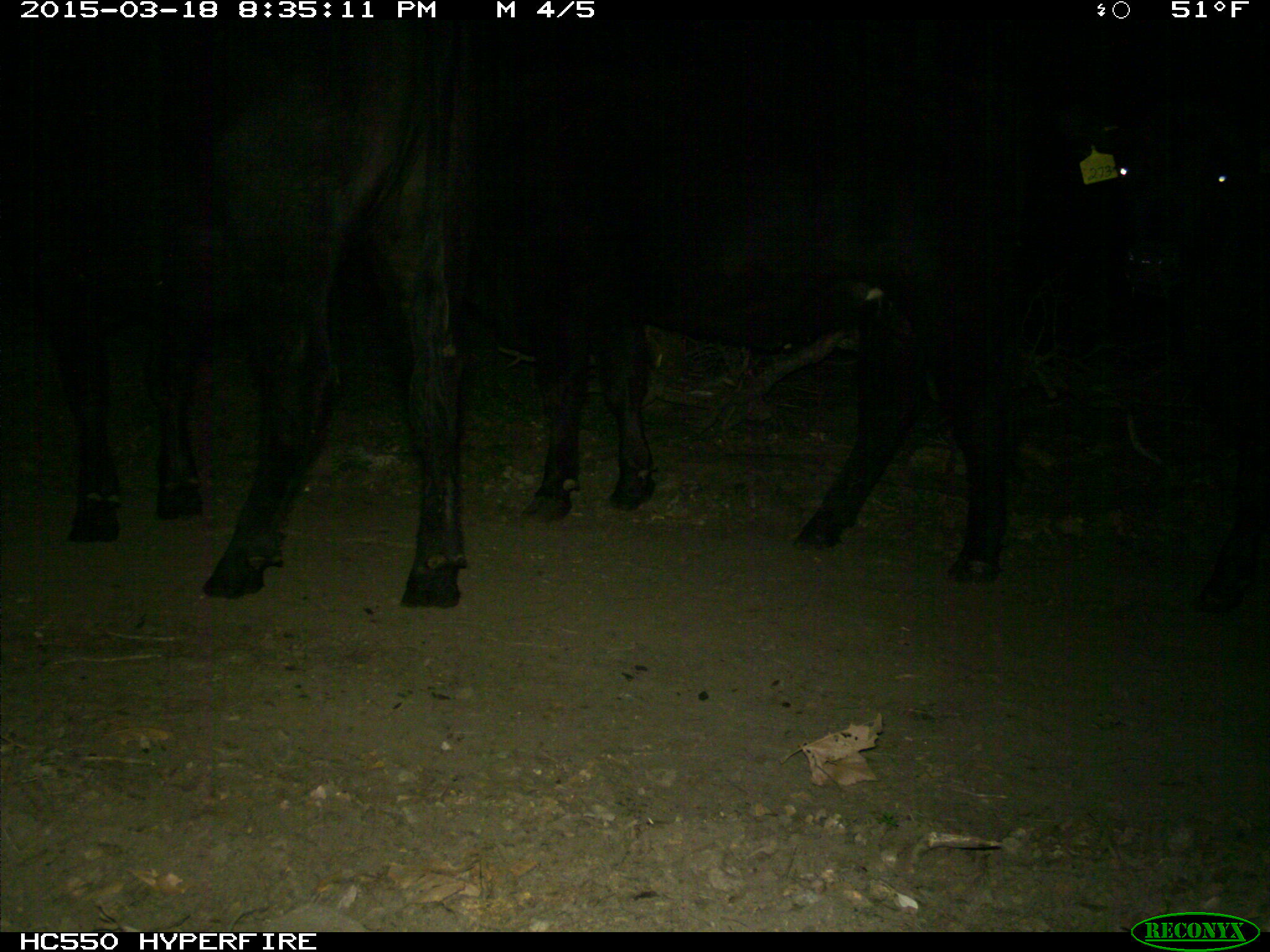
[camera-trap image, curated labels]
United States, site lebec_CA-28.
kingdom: Animalia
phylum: Chordata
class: Mammalia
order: Artiodactyla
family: Bovidae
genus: Bos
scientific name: Bos taurus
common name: domestic cow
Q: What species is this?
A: Bos taurus (domestic cow).